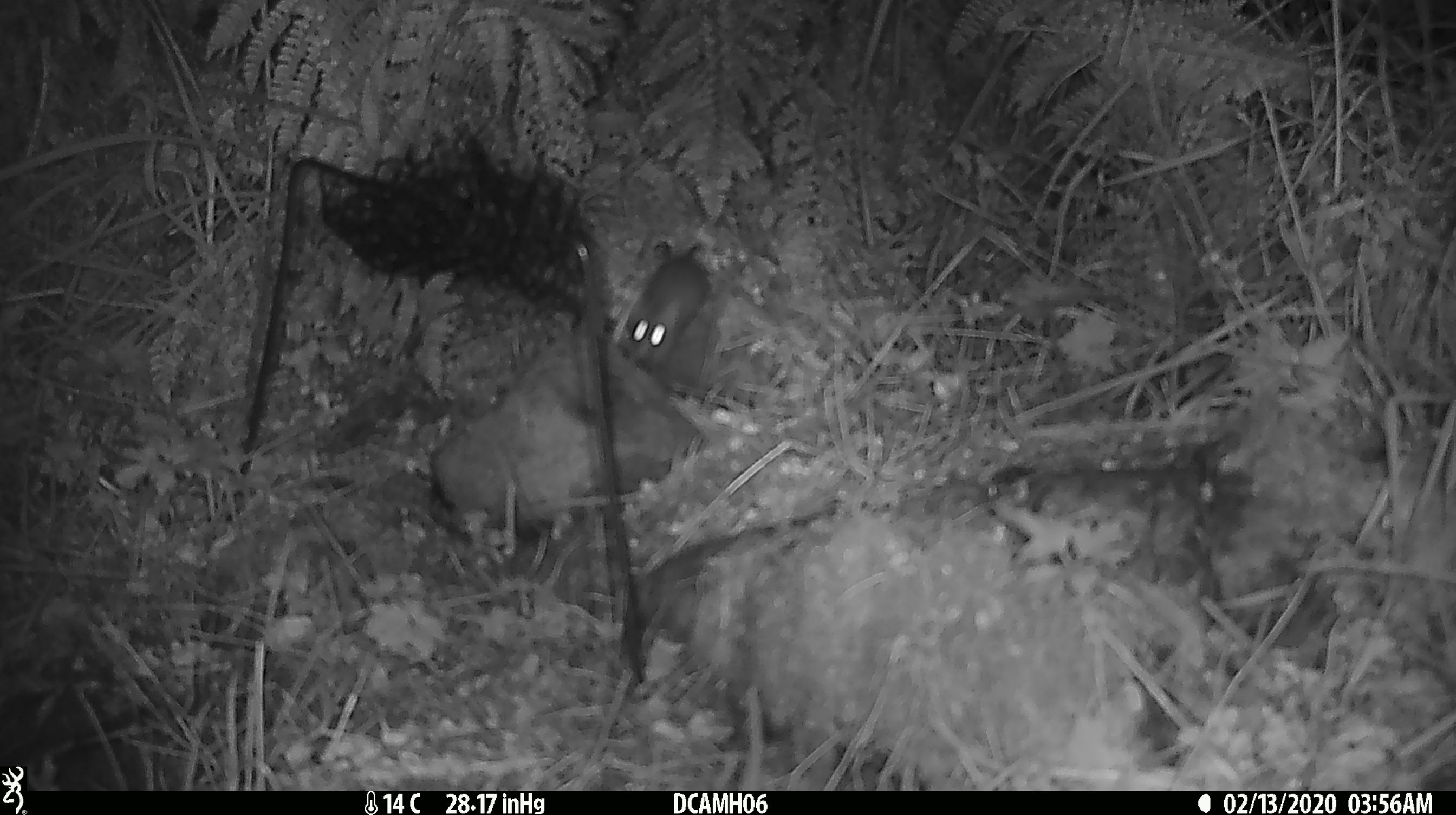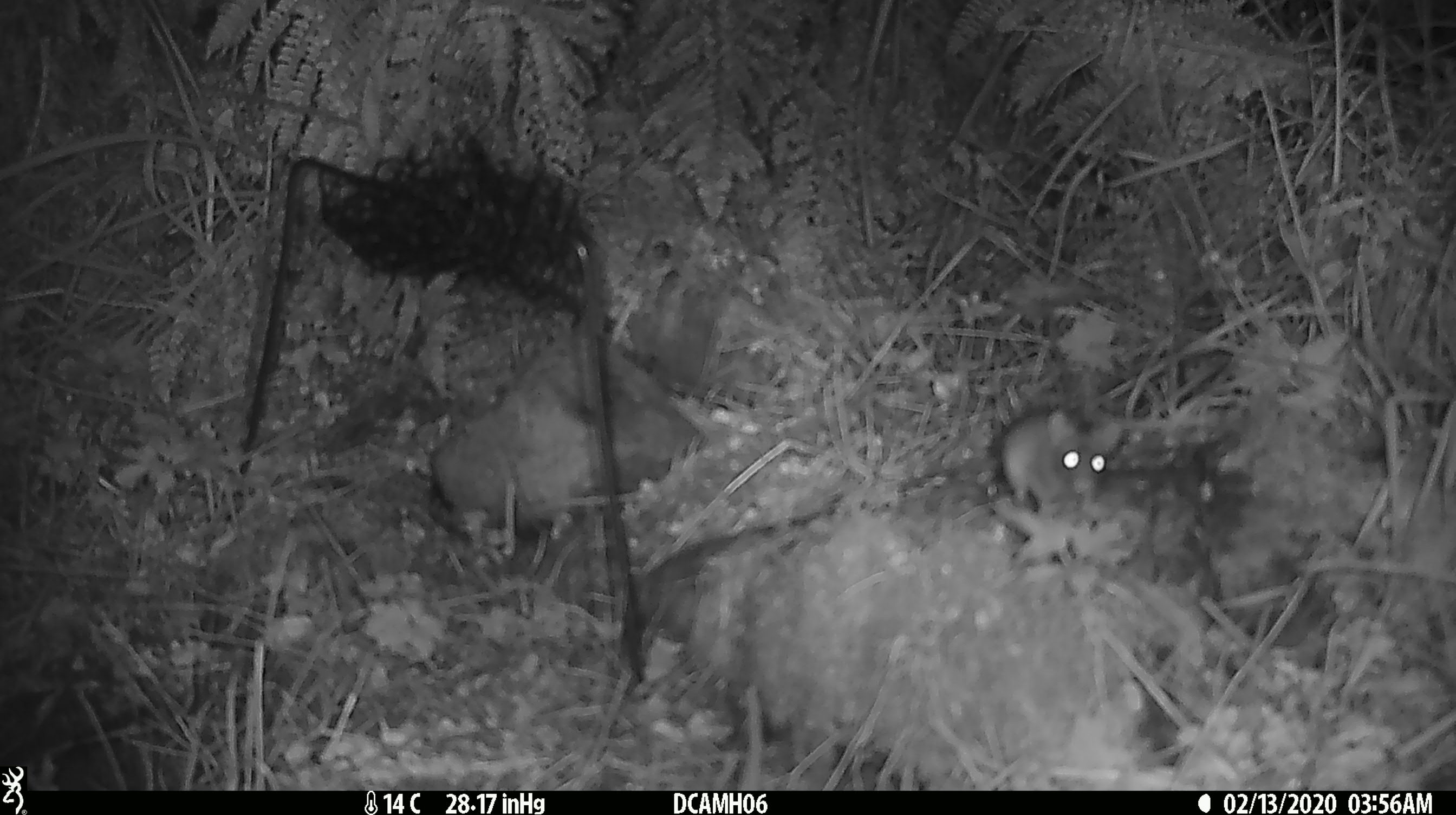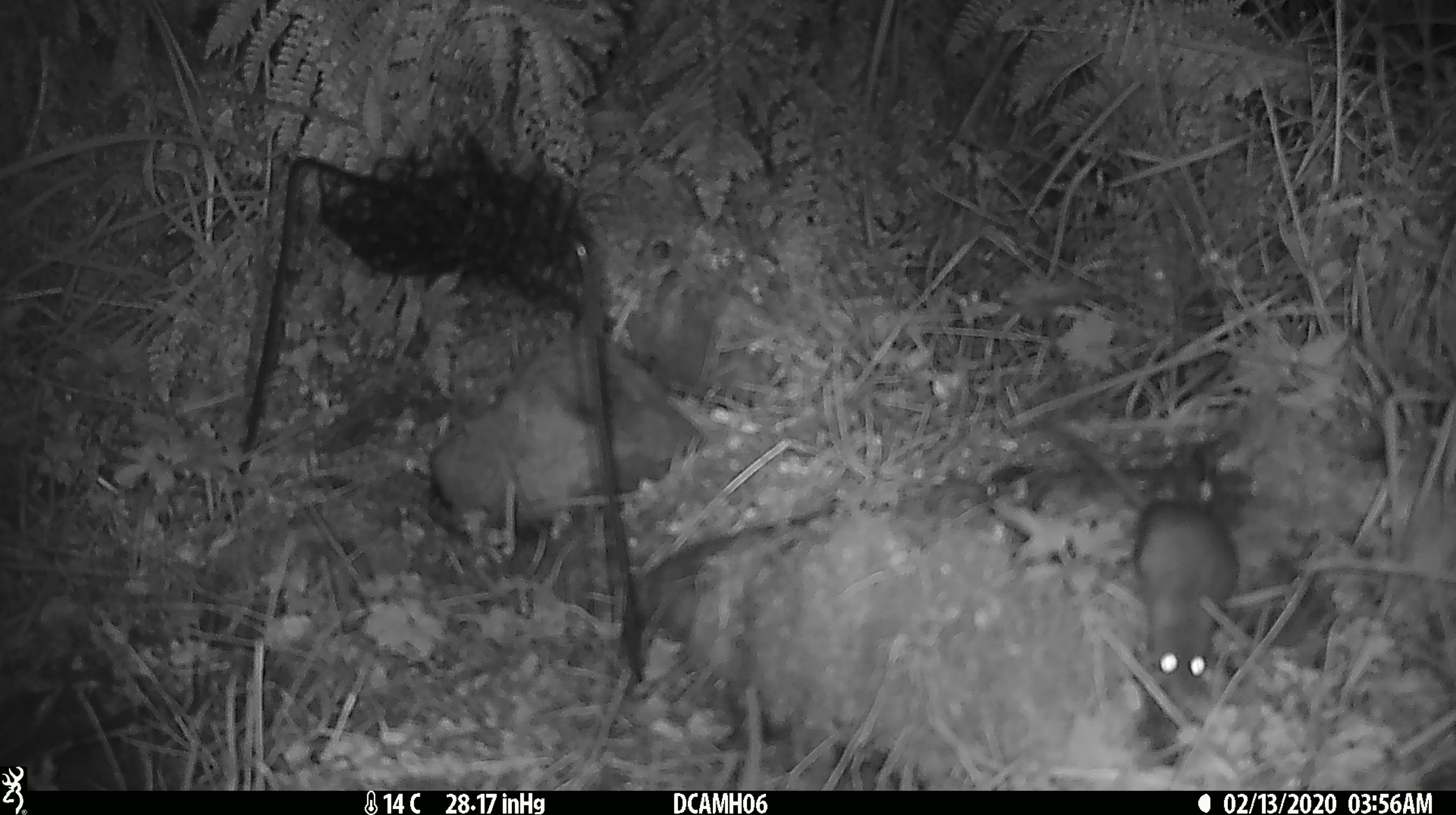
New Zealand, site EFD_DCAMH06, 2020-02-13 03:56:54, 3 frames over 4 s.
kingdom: Animalia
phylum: Chordata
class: Mammalia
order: Rodentia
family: Muridae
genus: Mus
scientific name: Mus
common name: mouse